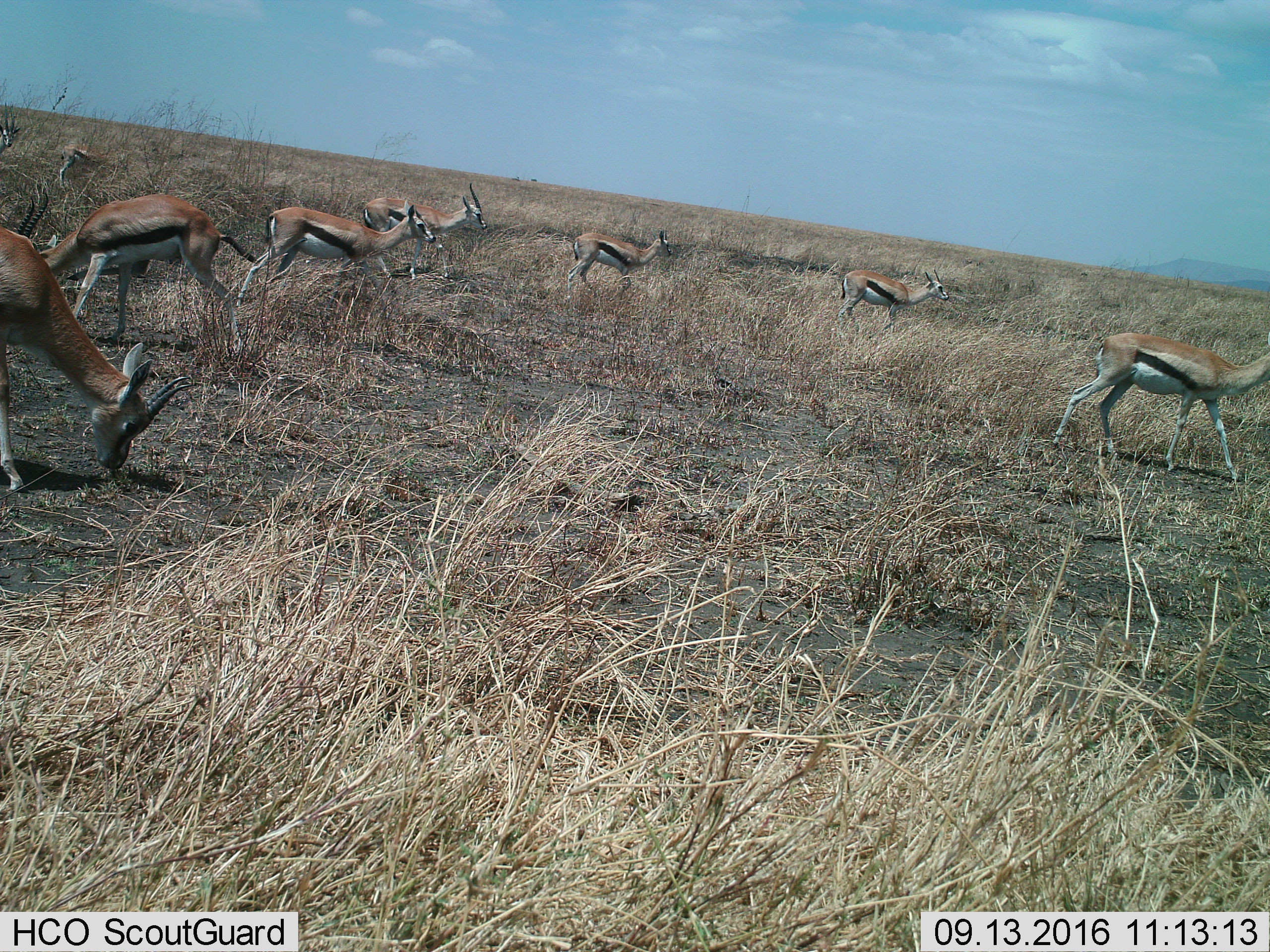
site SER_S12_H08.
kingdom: Animalia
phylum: Chordata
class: Mammalia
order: Artiodactyla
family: Bovidae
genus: Eudorcas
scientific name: Eudorcas thomsonii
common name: thomson's gazelle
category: gazellethomsons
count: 9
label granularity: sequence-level